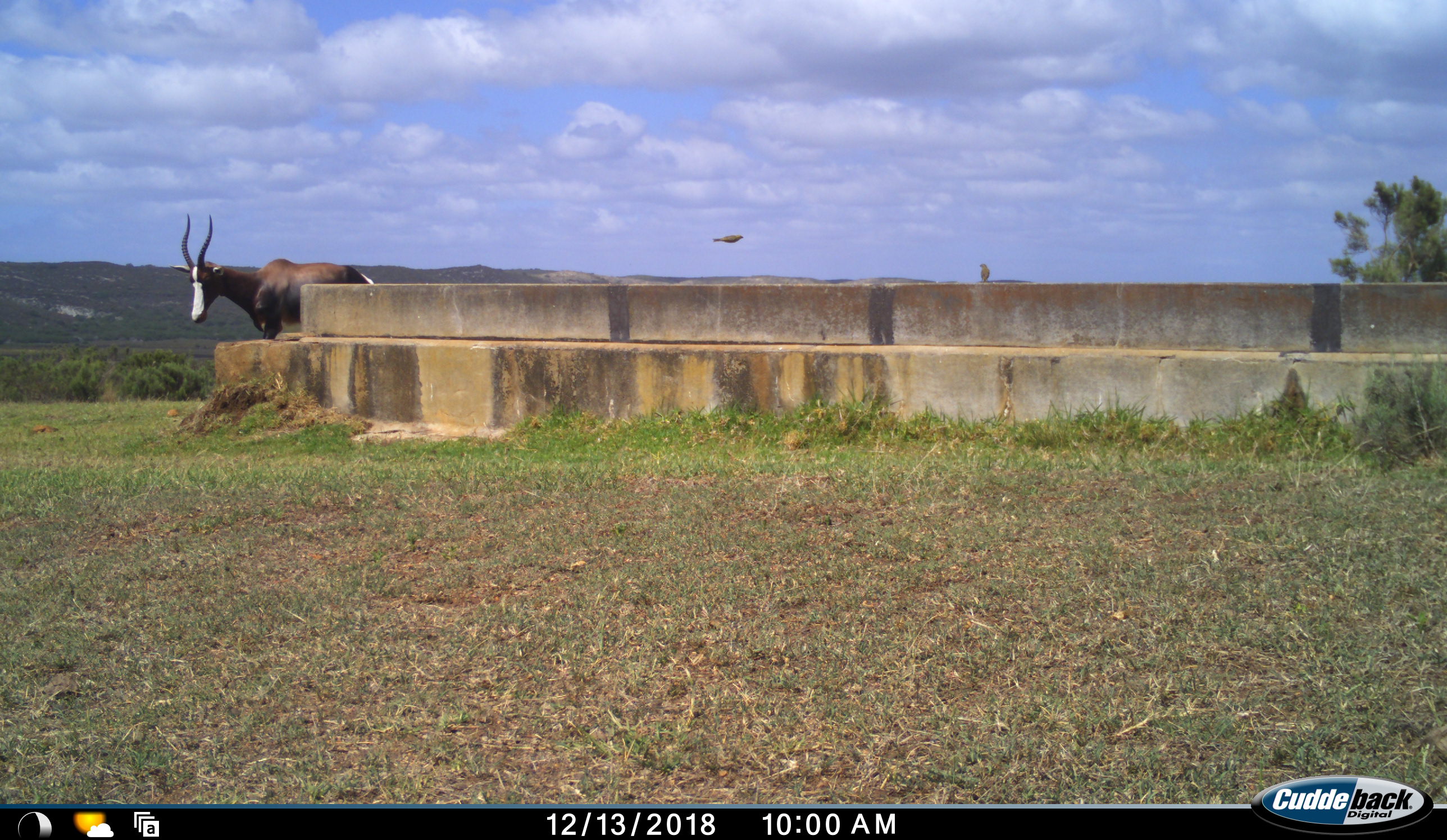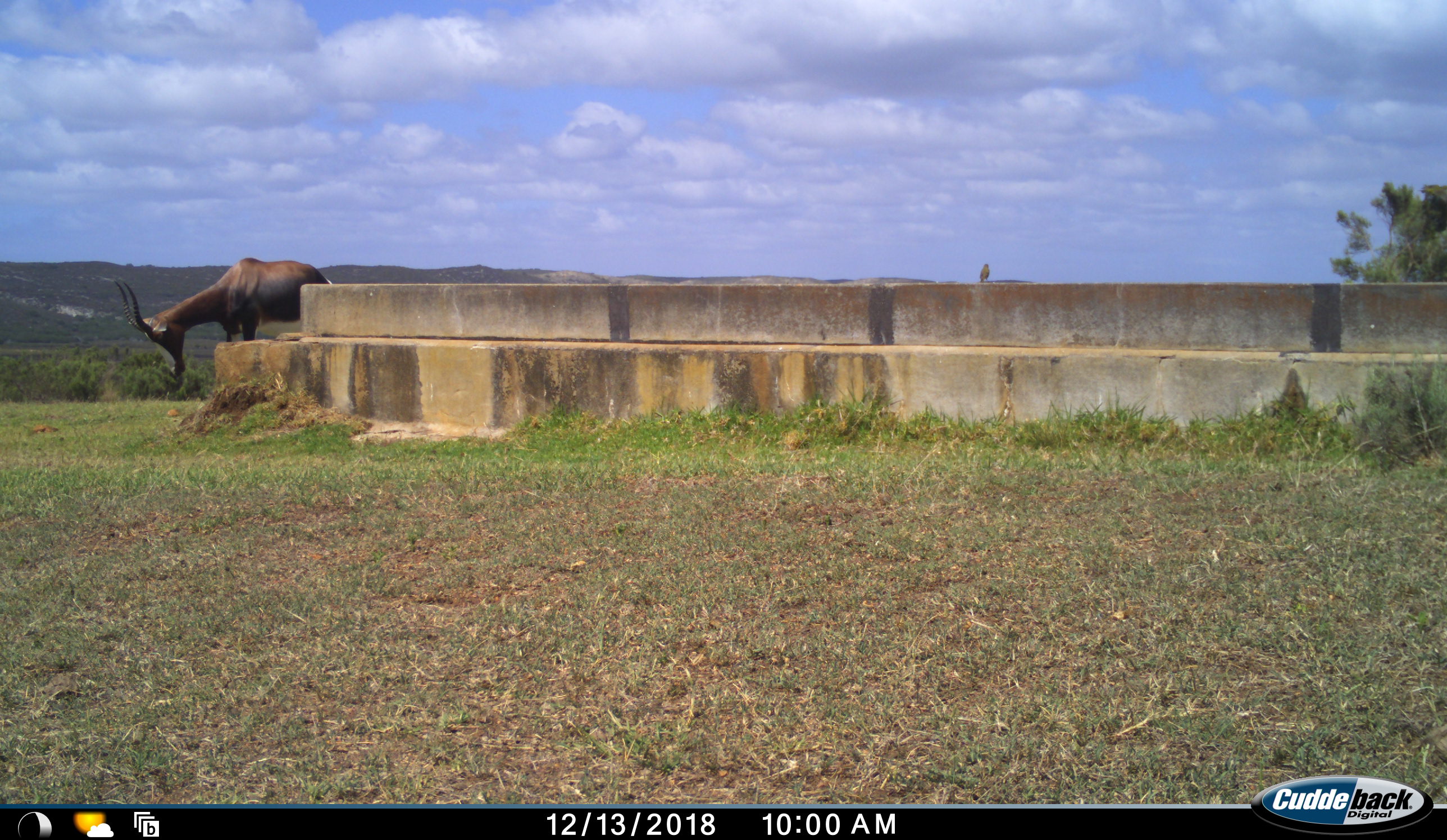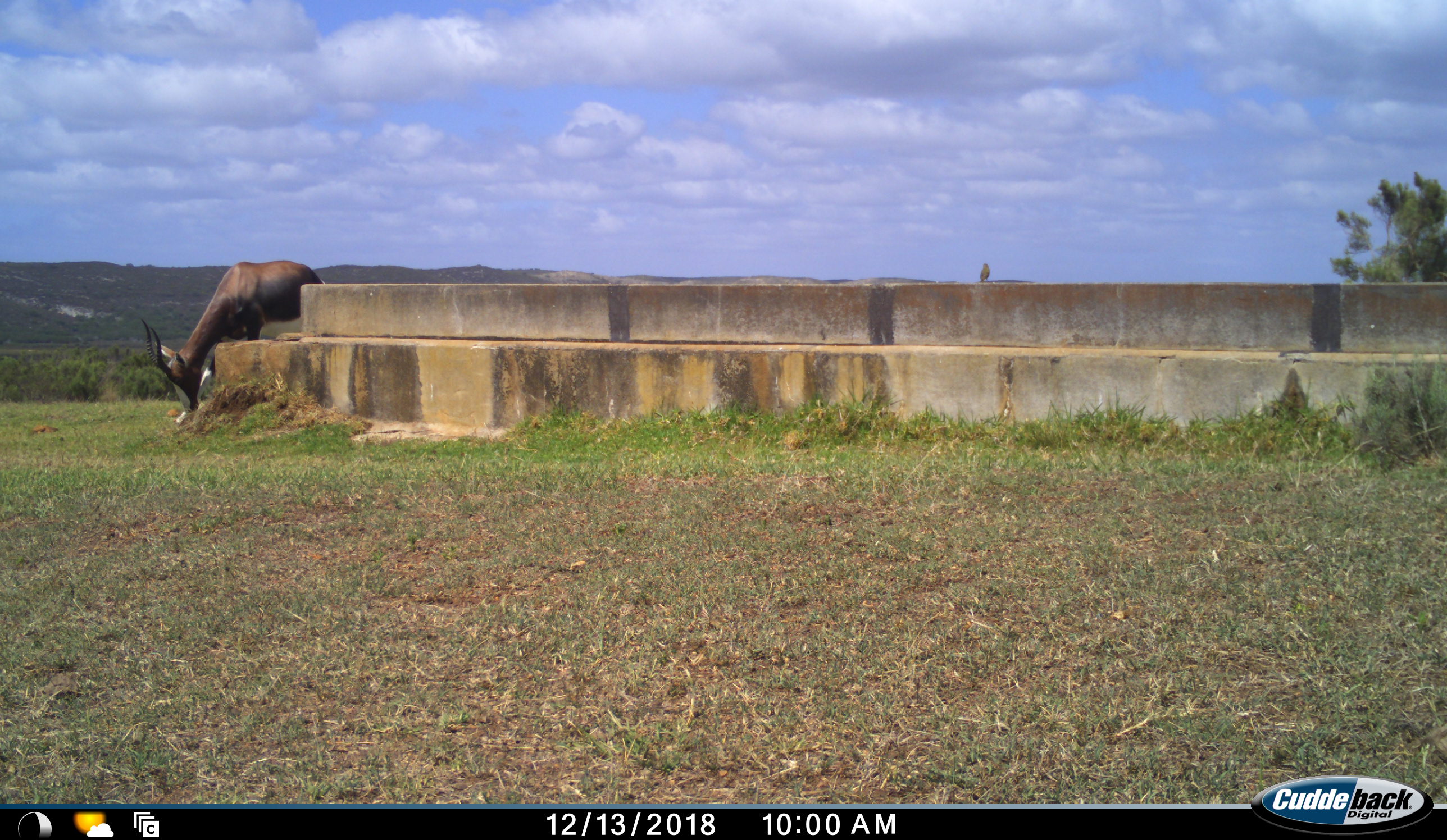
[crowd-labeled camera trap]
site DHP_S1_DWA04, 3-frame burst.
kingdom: Animalia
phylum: Chordata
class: Mammalia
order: Artiodactyla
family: Bovidae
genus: Damaliscus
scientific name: Damaliscus pygargus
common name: bontebok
Bontebok (Damaliscus pygargus), count 1. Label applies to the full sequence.